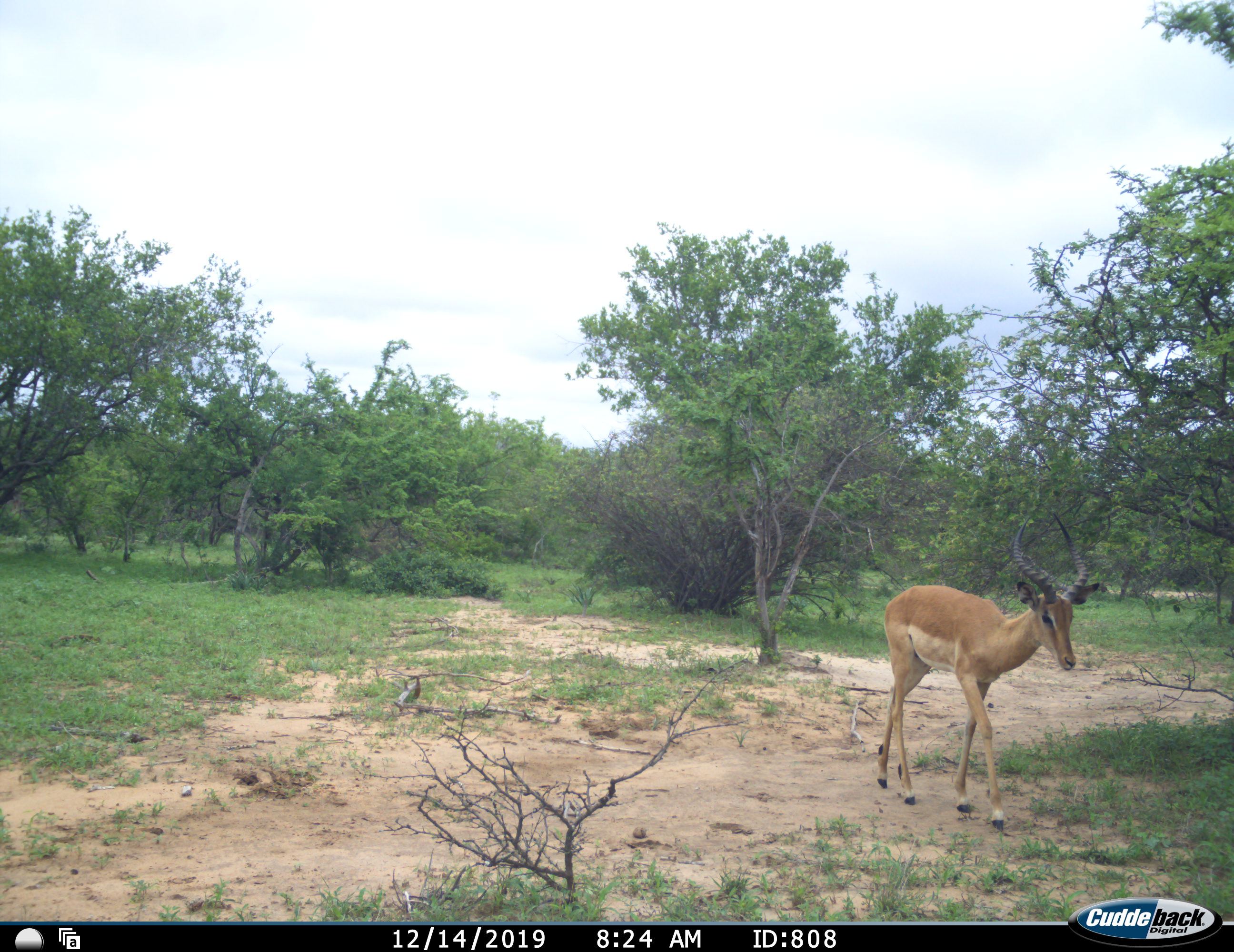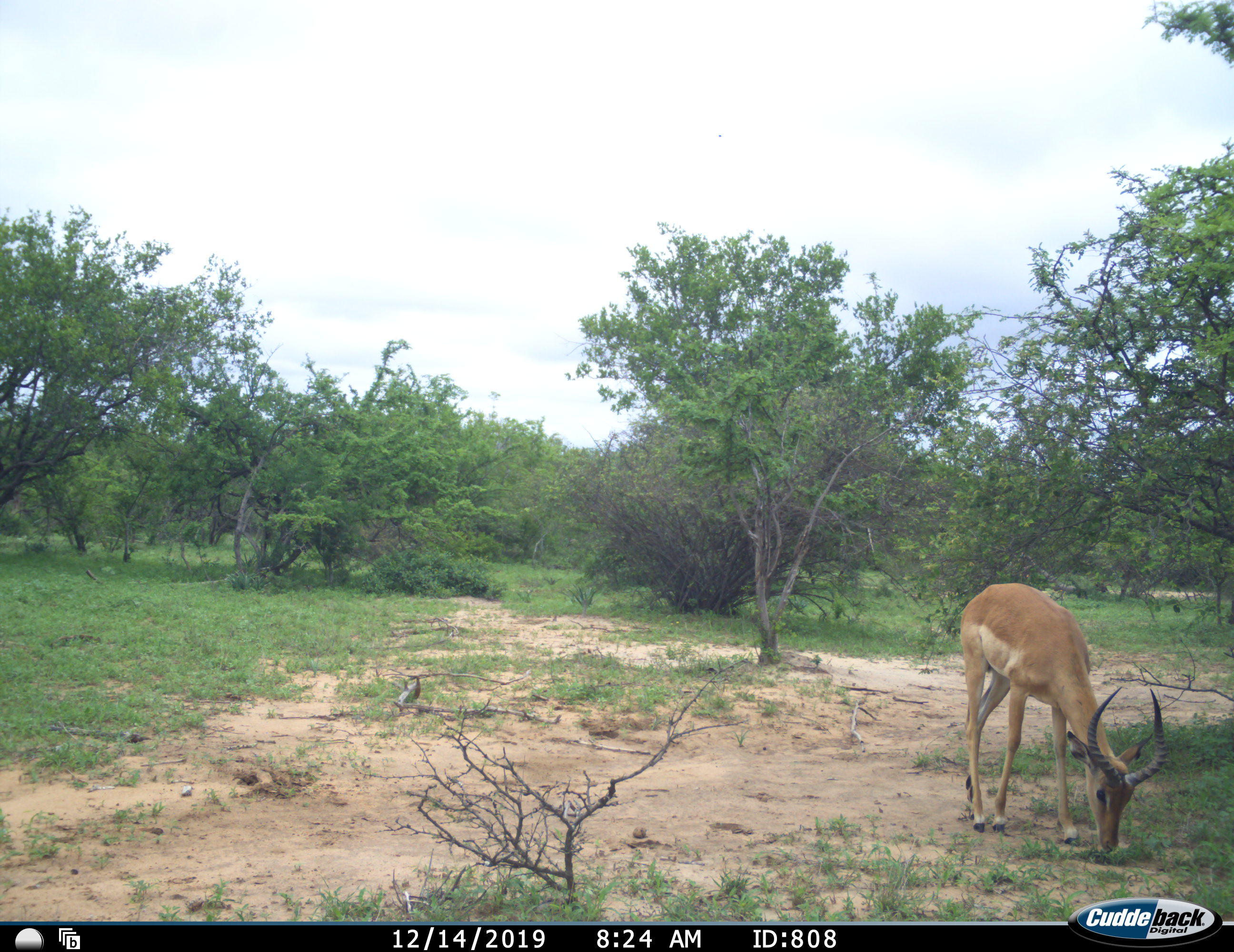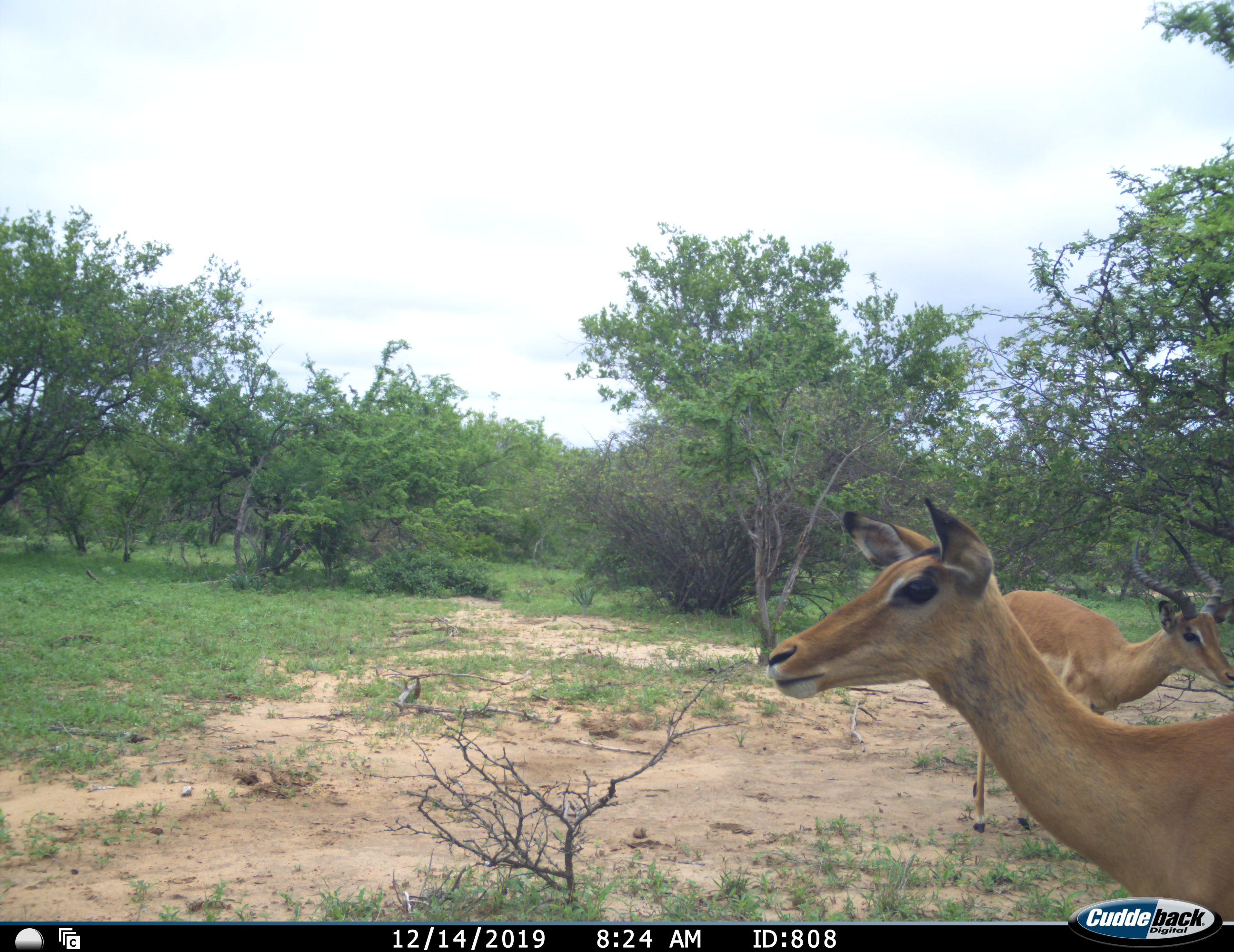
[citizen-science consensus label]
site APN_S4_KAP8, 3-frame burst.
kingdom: Animalia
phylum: Chordata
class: Mammalia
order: Artiodactyla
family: Bovidae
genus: Aepyceros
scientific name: Aepyceros melampus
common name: impala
Impala (Aepyceros melampus), count 2. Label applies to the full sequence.